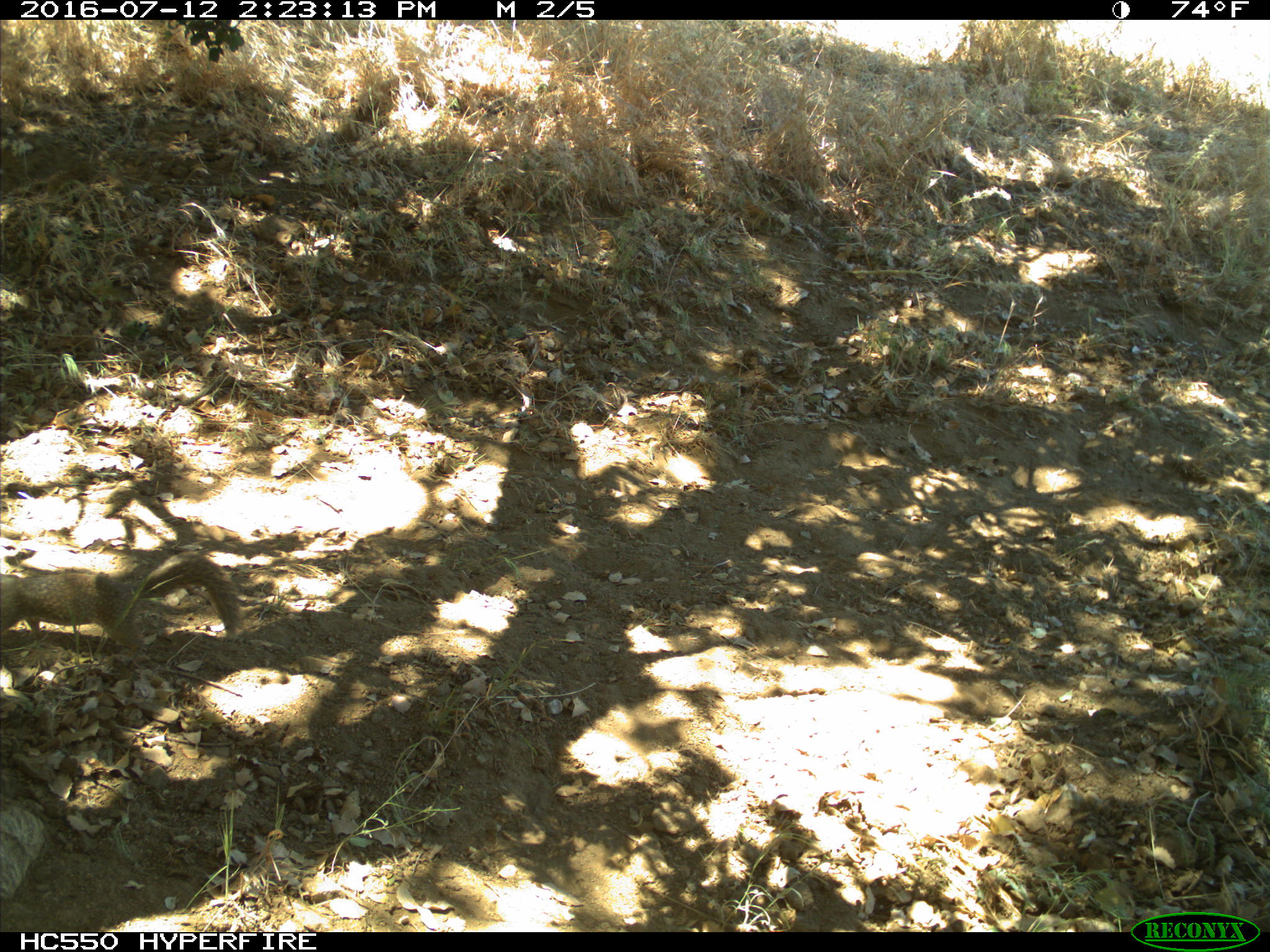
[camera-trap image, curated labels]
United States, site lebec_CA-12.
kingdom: Animalia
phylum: Chordata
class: Mammalia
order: Rodentia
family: Sciuridae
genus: Otospermophilus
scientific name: Otospermophilus beecheyi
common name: california ground squirrel